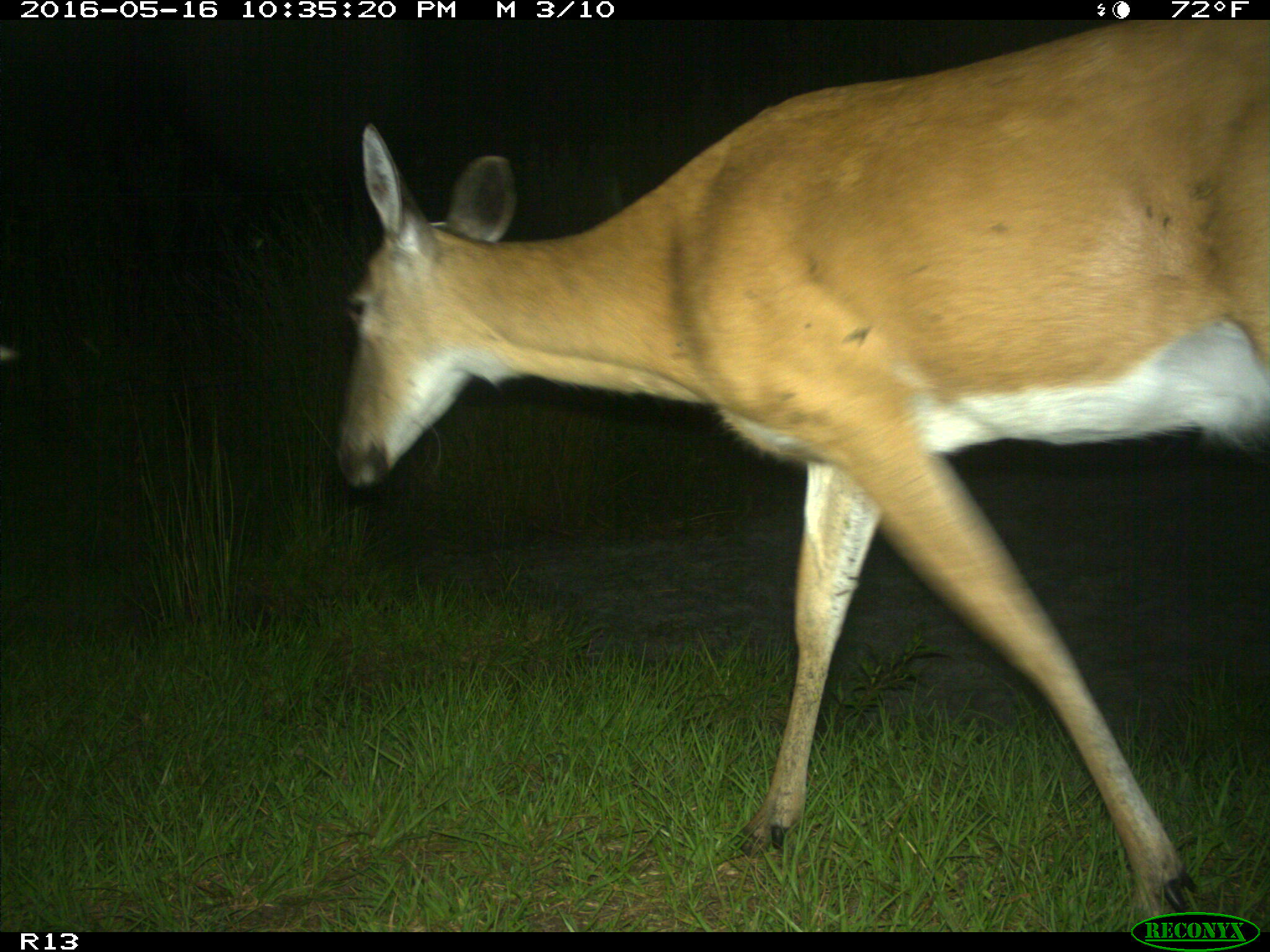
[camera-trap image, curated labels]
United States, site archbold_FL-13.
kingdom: Animalia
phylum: Chordata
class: Mammalia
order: Artiodactyla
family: Cervidae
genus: Odocoileus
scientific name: Odocoileus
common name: deer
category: unidentified deer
Unidentified deer (deer) (Odocoileus).